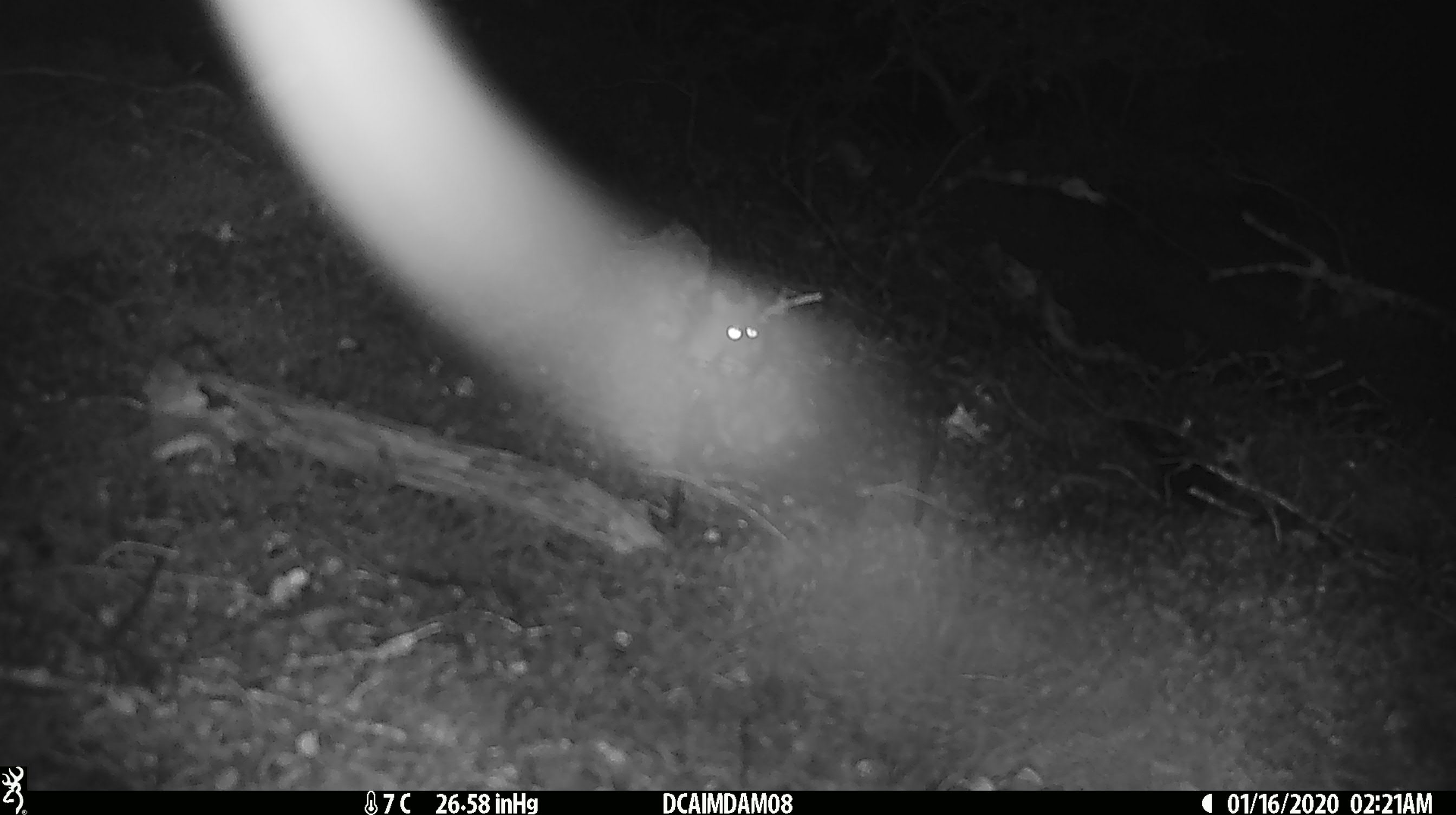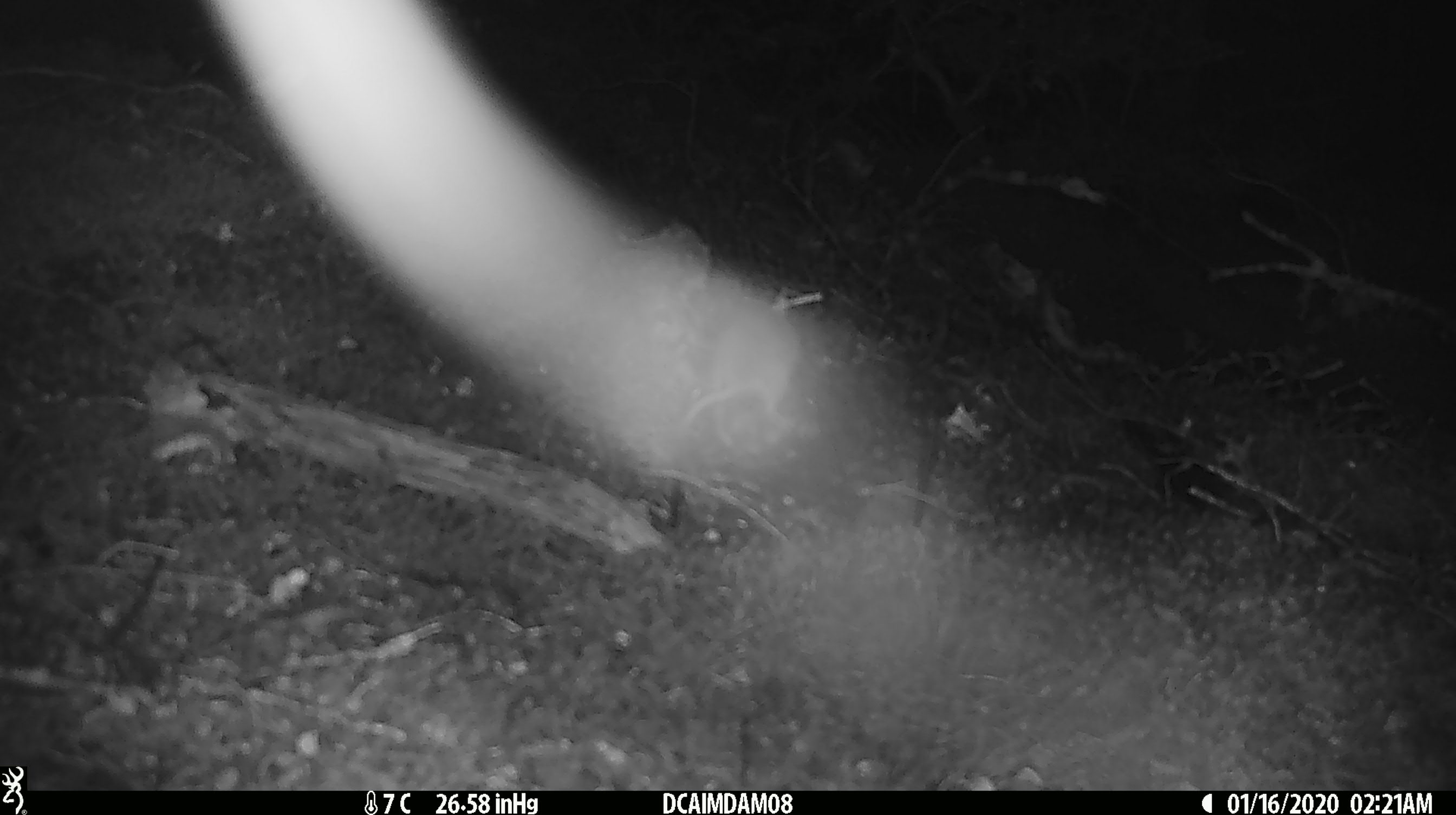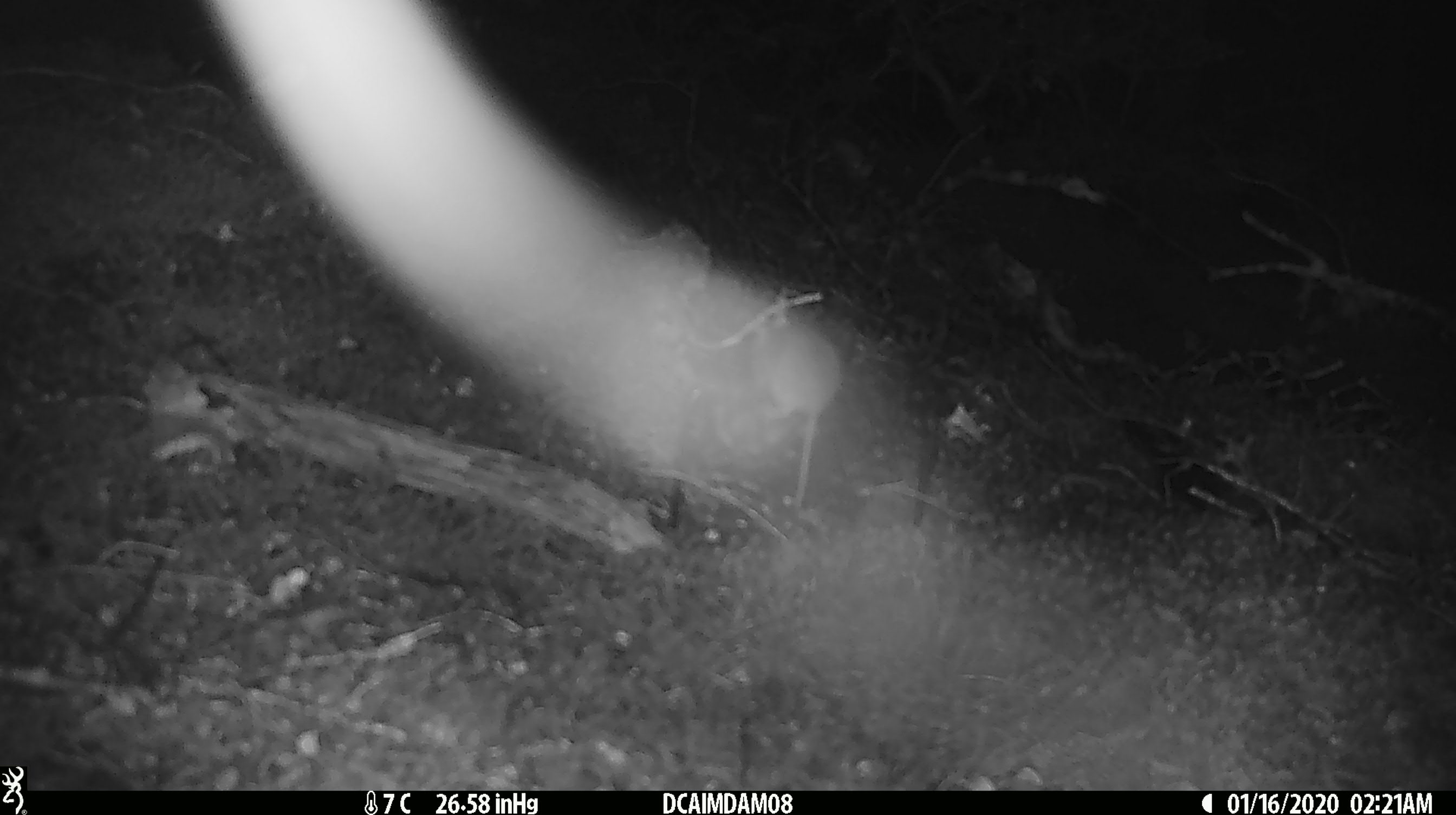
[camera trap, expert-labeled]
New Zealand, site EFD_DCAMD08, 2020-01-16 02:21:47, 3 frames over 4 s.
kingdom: Animalia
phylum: Chordata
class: Mammalia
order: Rodentia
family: Muridae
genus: Mus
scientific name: Mus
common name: mouse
Mouse (Mus).